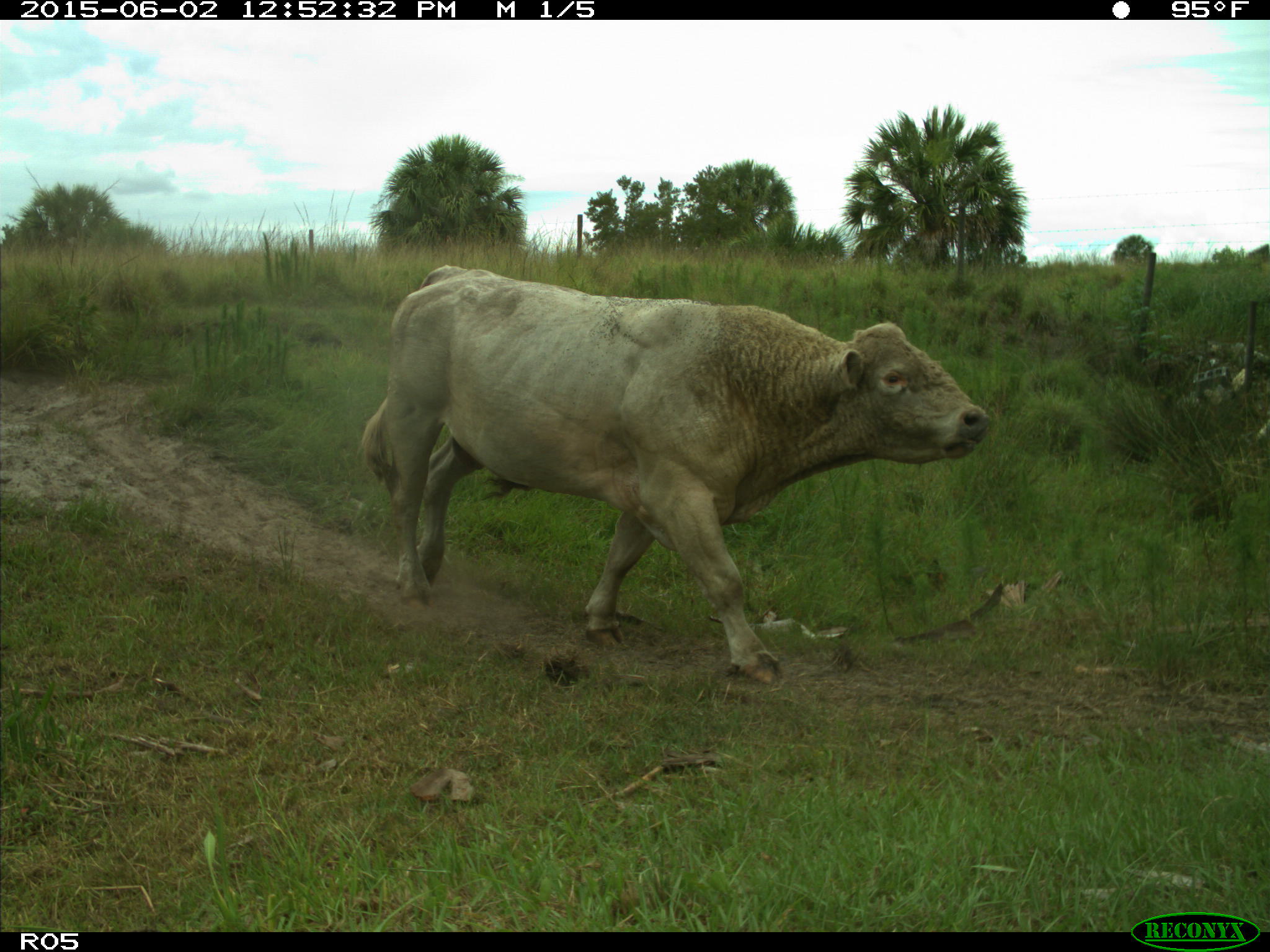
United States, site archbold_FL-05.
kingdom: Animalia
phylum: Chordata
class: Mammalia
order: Artiodactyla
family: Bovidae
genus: Bos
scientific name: Bos taurus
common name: domestic cow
Bos taurus (domestic cow).